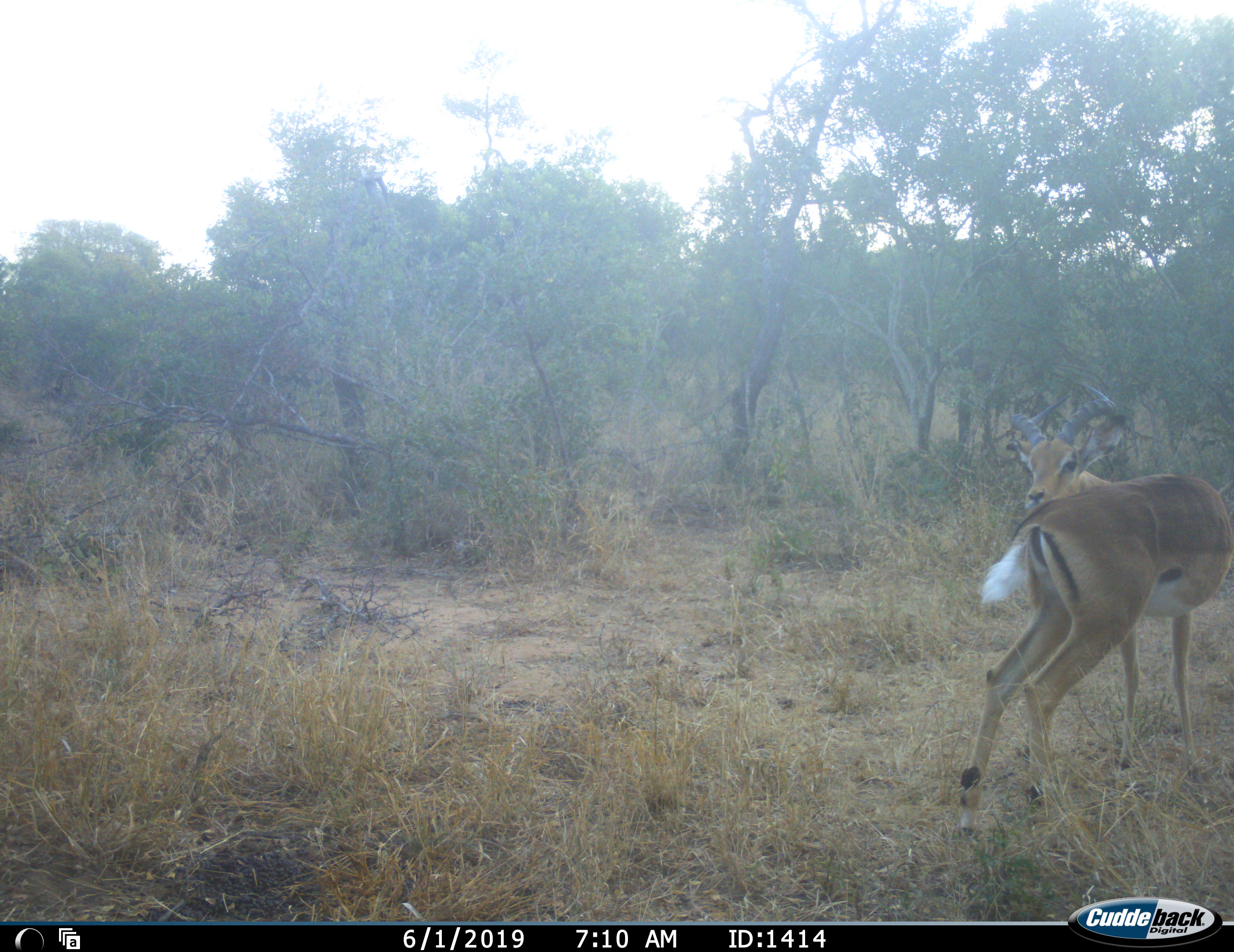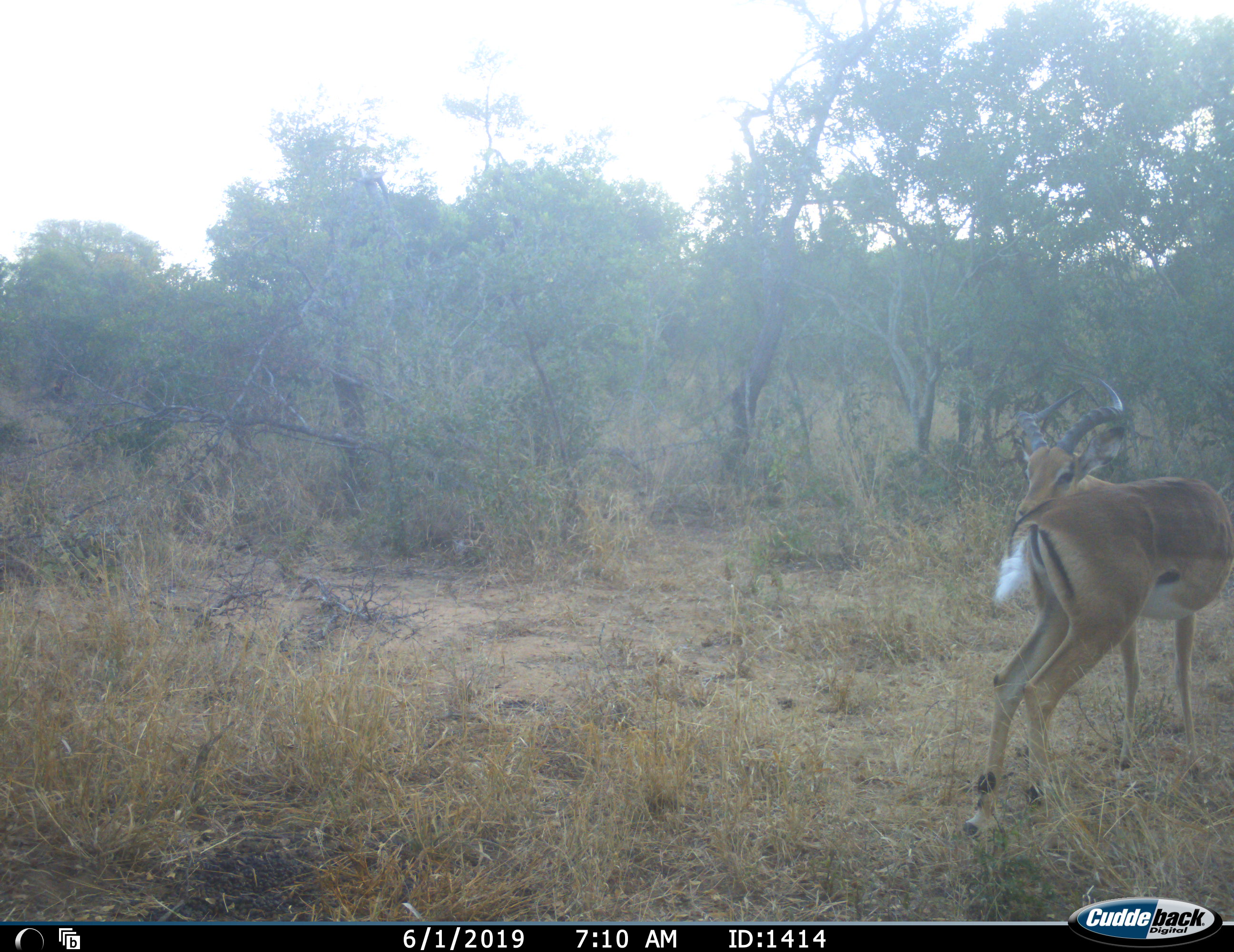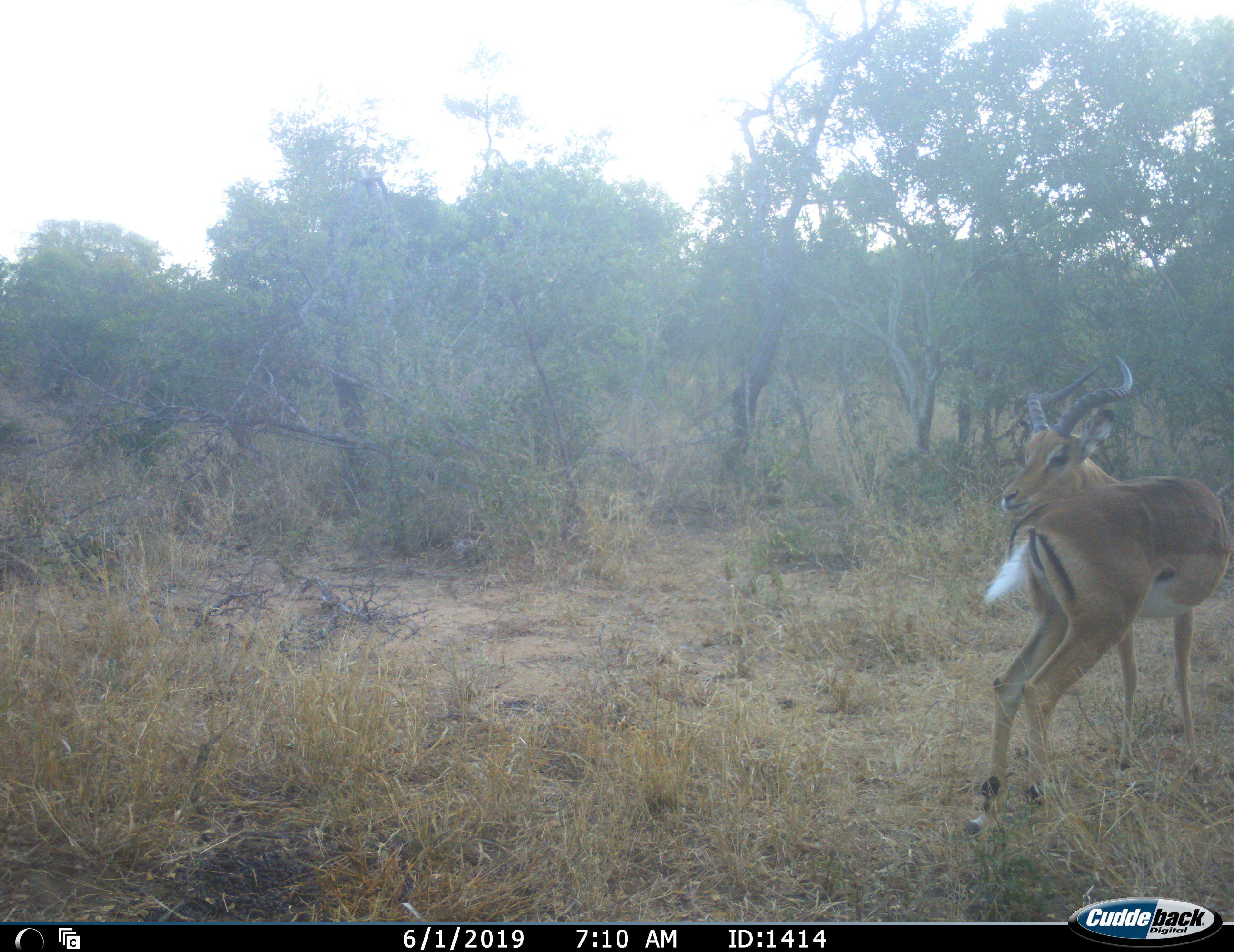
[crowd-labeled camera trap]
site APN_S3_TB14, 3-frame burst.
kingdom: Animalia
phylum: Chordata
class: Mammalia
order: Artiodactyla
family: Bovidae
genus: Aepyceros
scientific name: Aepyceros melampus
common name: impala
Impala (Aepyceros melampus), count 1. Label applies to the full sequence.